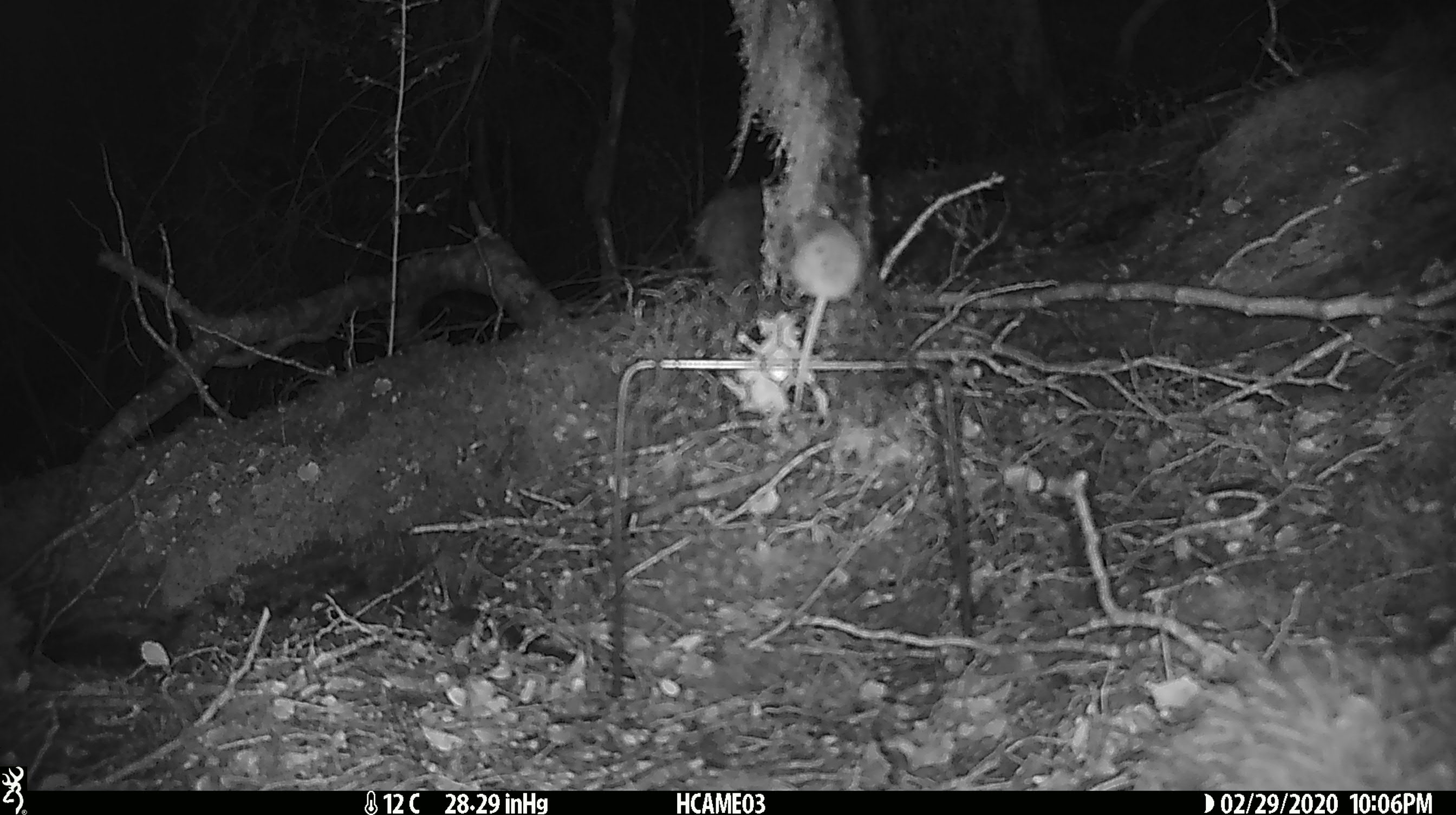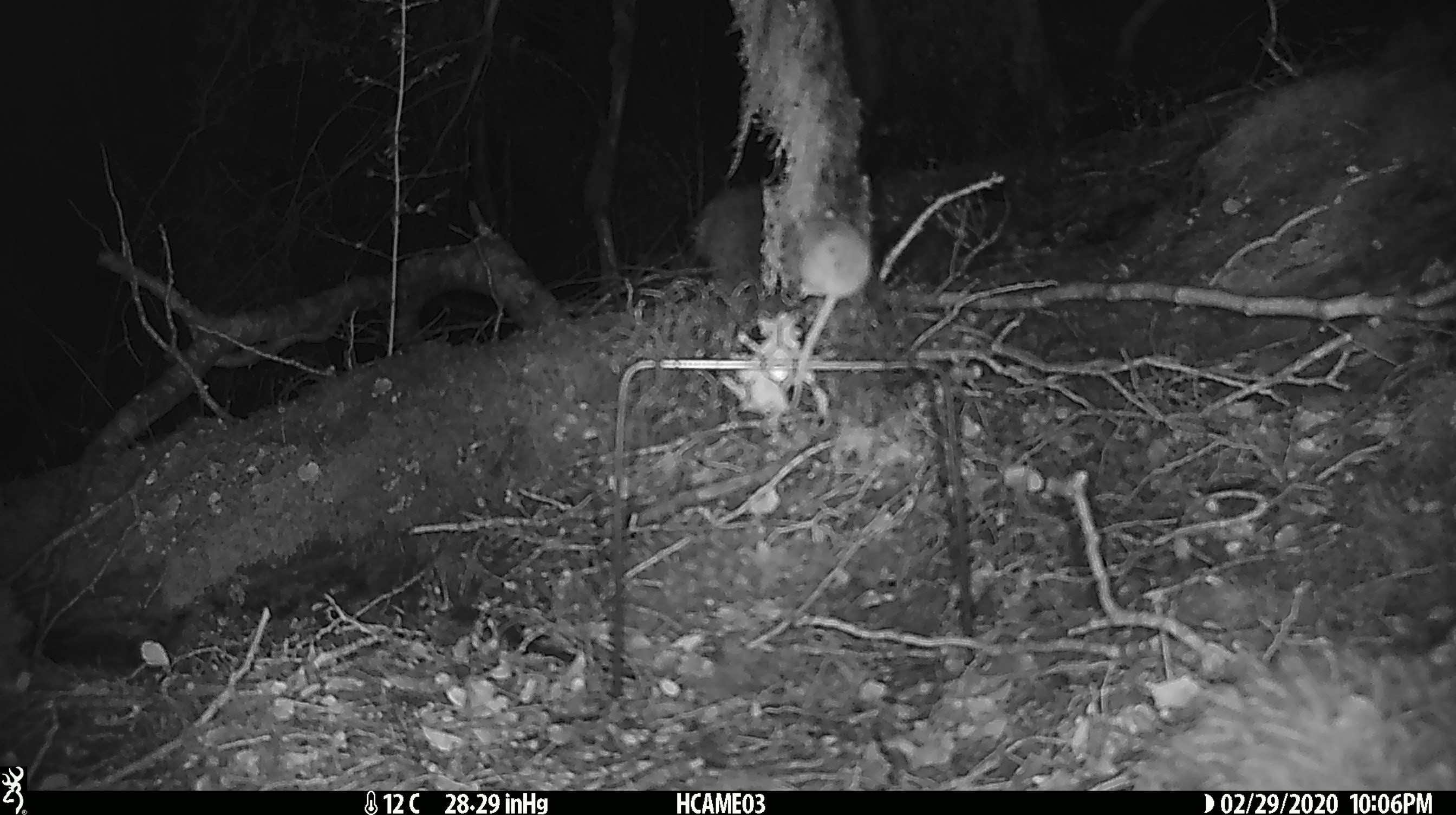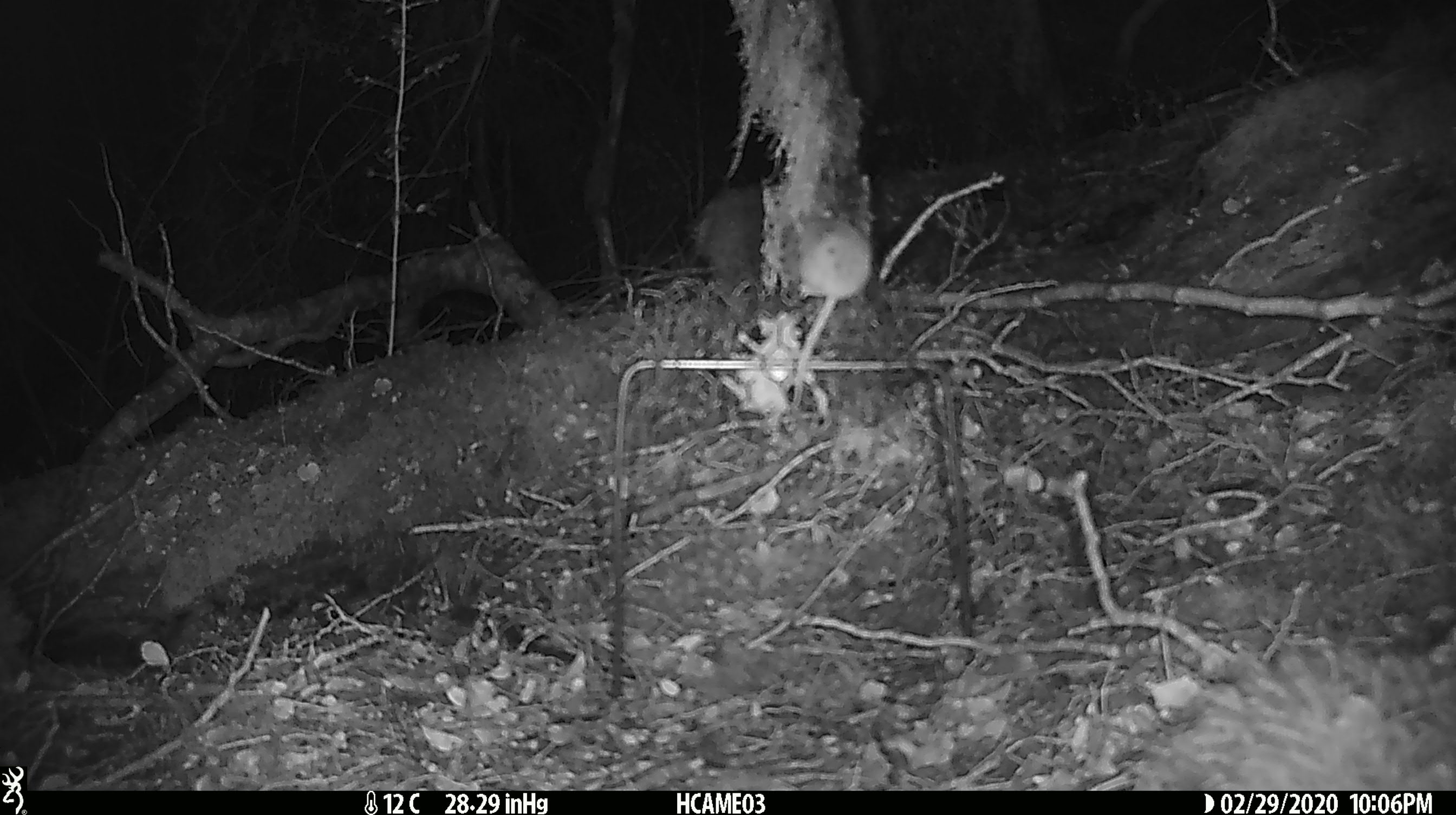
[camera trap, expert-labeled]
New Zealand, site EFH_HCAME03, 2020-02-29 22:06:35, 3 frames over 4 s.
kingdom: Animalia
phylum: Chordata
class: Mammalia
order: Rodentia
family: Muridae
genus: Mus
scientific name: Mus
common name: mouse